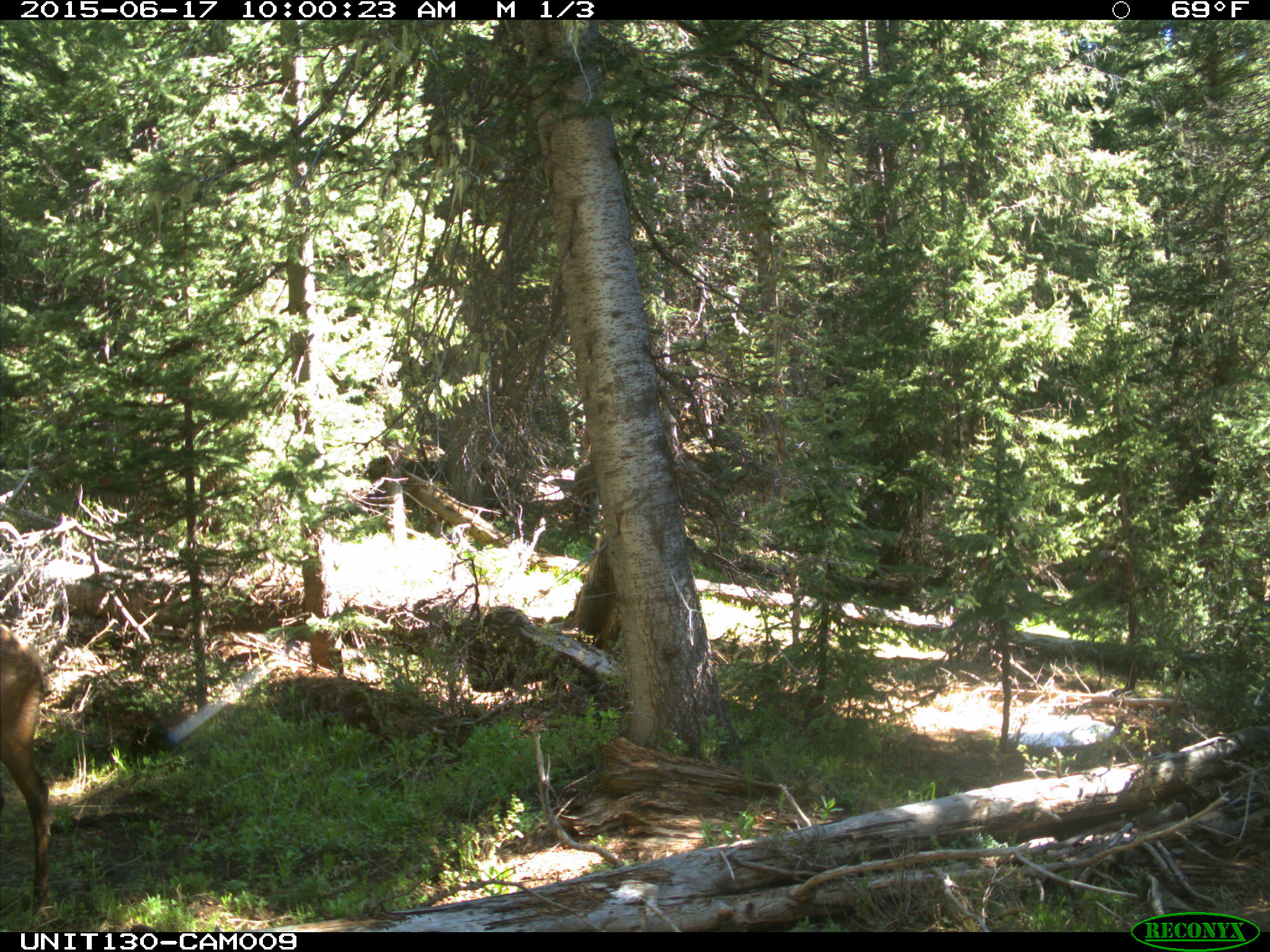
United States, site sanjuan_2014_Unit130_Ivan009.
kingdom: Animalia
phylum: Chordata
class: Mammalia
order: Artiodactyla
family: Cervidae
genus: Cervus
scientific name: Cervus elaphus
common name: red deer